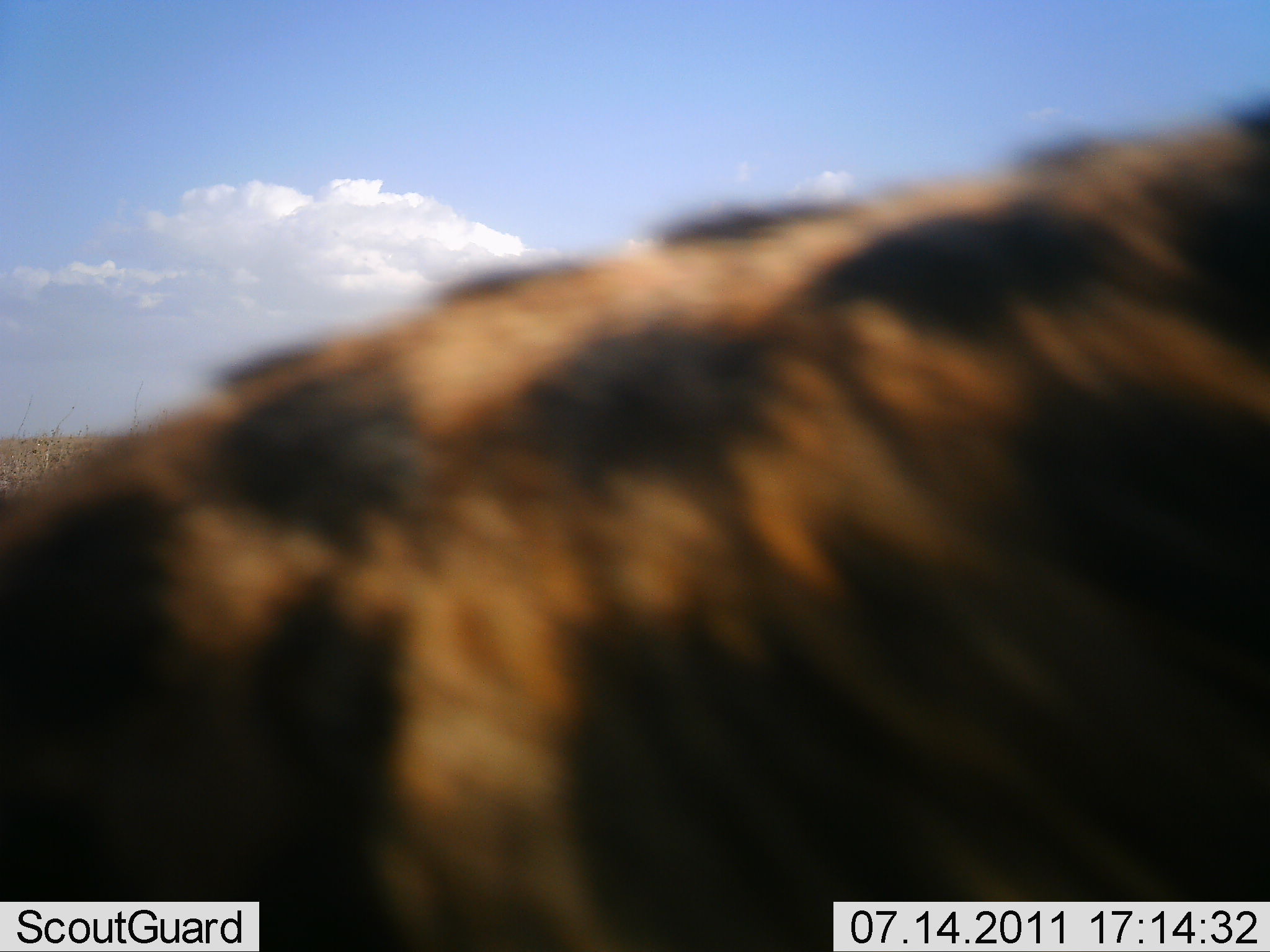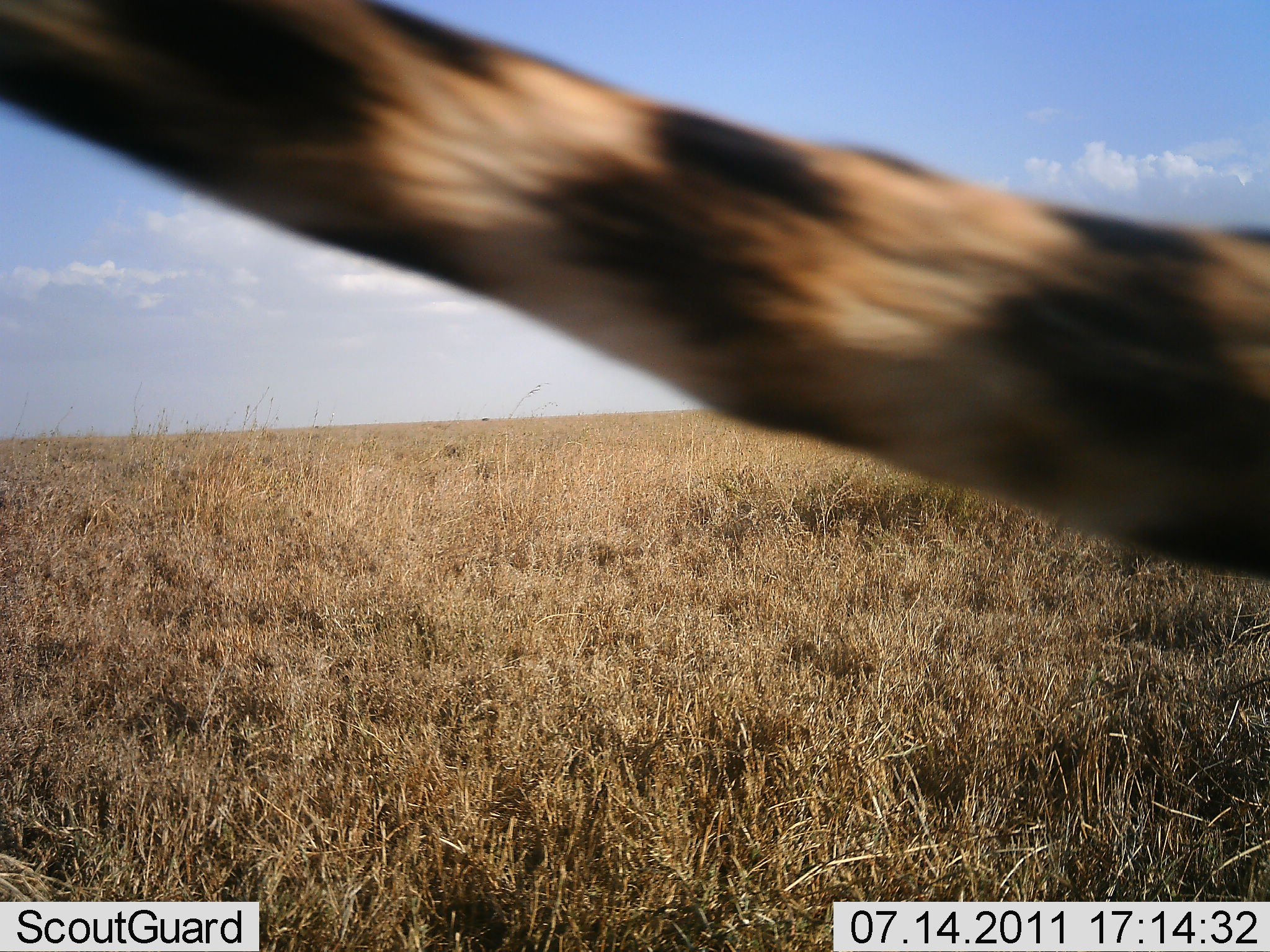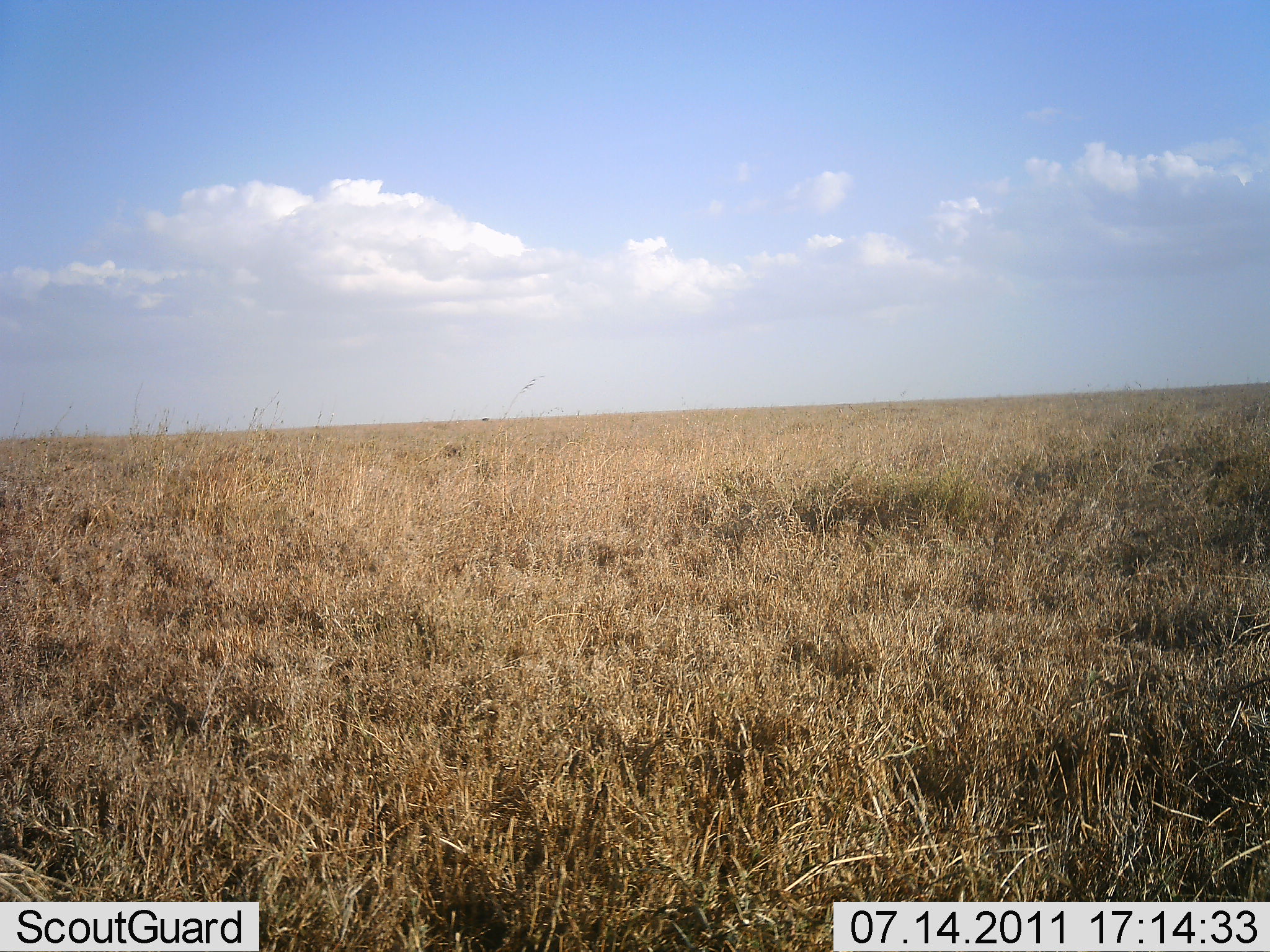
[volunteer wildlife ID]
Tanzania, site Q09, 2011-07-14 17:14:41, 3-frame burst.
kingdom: Animalia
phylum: Chordata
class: Mammalia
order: Carnivora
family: Felidae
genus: Acinonyx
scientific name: Acinonyx jubatus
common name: cheetah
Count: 1.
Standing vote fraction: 0%.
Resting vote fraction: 0%.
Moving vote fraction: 100%.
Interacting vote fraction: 0%.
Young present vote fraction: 0%.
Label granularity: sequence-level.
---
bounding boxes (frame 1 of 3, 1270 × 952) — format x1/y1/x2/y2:
animal: 0/92/1270/952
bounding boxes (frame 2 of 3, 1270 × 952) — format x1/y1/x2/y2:
animal: 1/1/1270/583